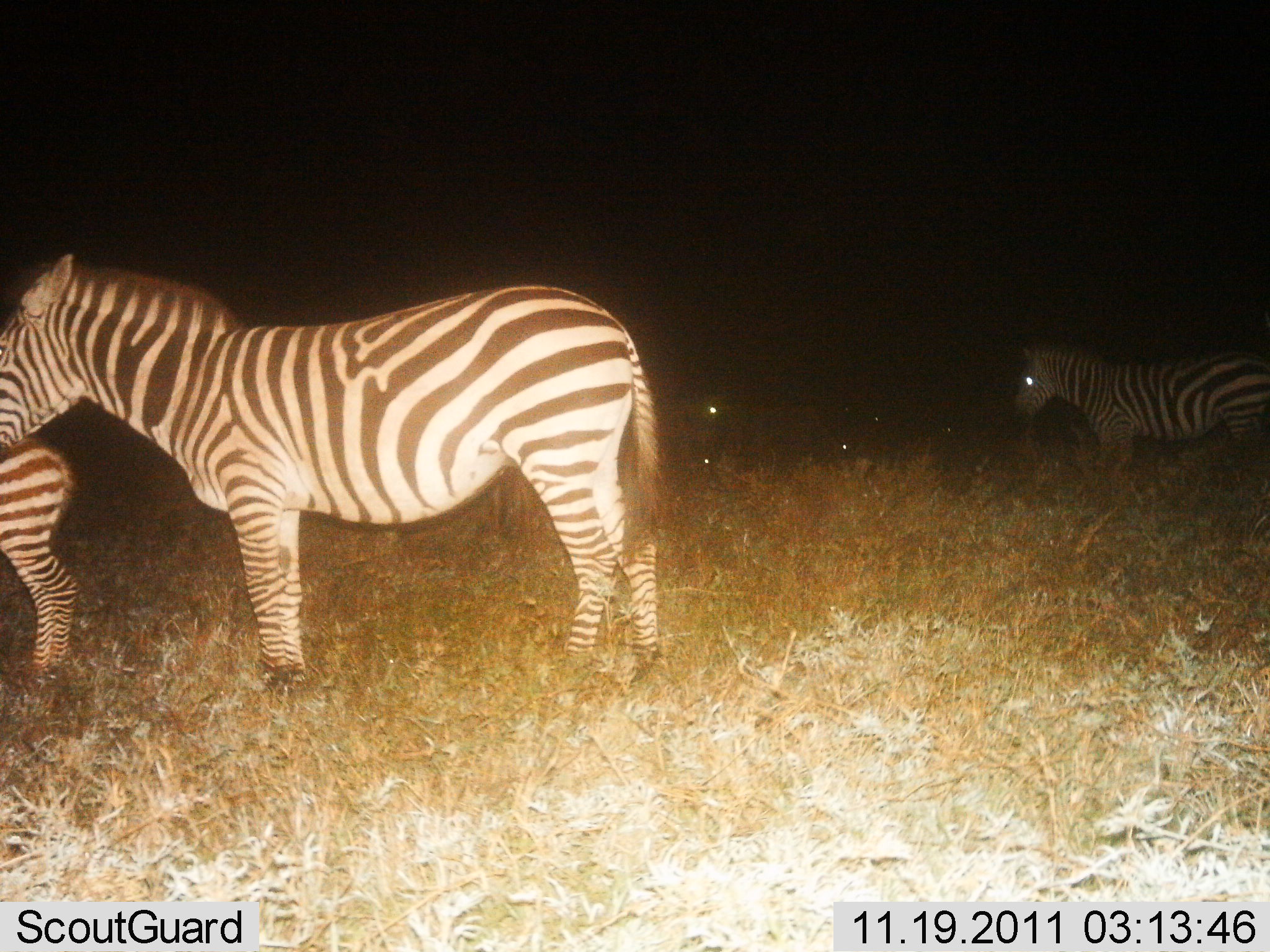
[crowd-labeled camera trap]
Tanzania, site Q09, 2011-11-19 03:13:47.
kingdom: Animalia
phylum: Chordata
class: Mammalia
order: Perissodactyla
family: Equidae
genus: Equus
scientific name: Equus quagga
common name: plains zebra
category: zebra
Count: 3.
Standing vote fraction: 92%.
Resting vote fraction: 8%.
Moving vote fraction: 0%.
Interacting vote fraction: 0%.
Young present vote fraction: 58%.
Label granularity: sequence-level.